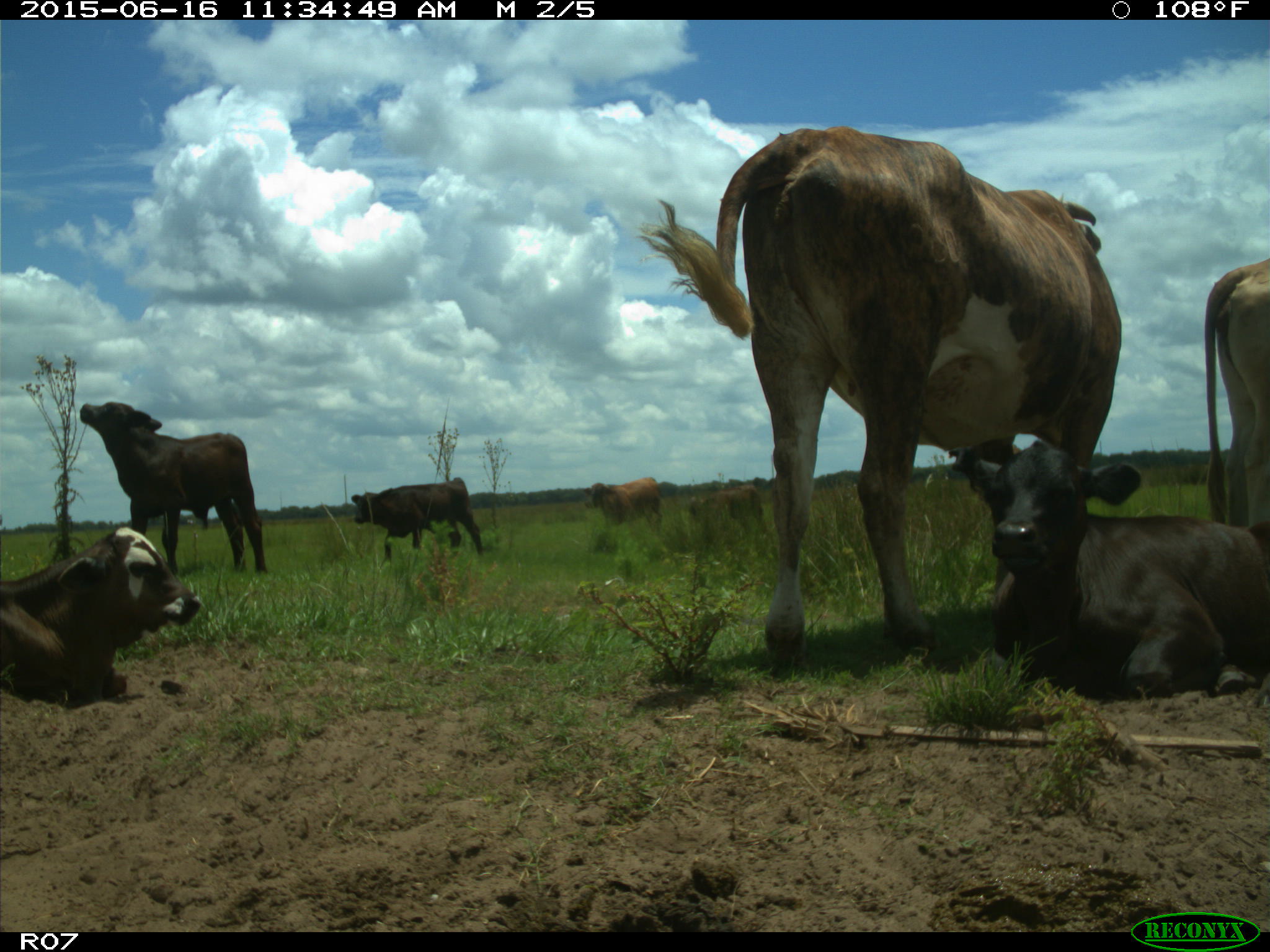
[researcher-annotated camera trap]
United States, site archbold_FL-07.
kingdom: Animalia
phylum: Chordata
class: Mammalia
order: Artiodactyla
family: Bovidae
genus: Bos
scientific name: Bos taurus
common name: domestic cow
Bos taurus (domestic cow).